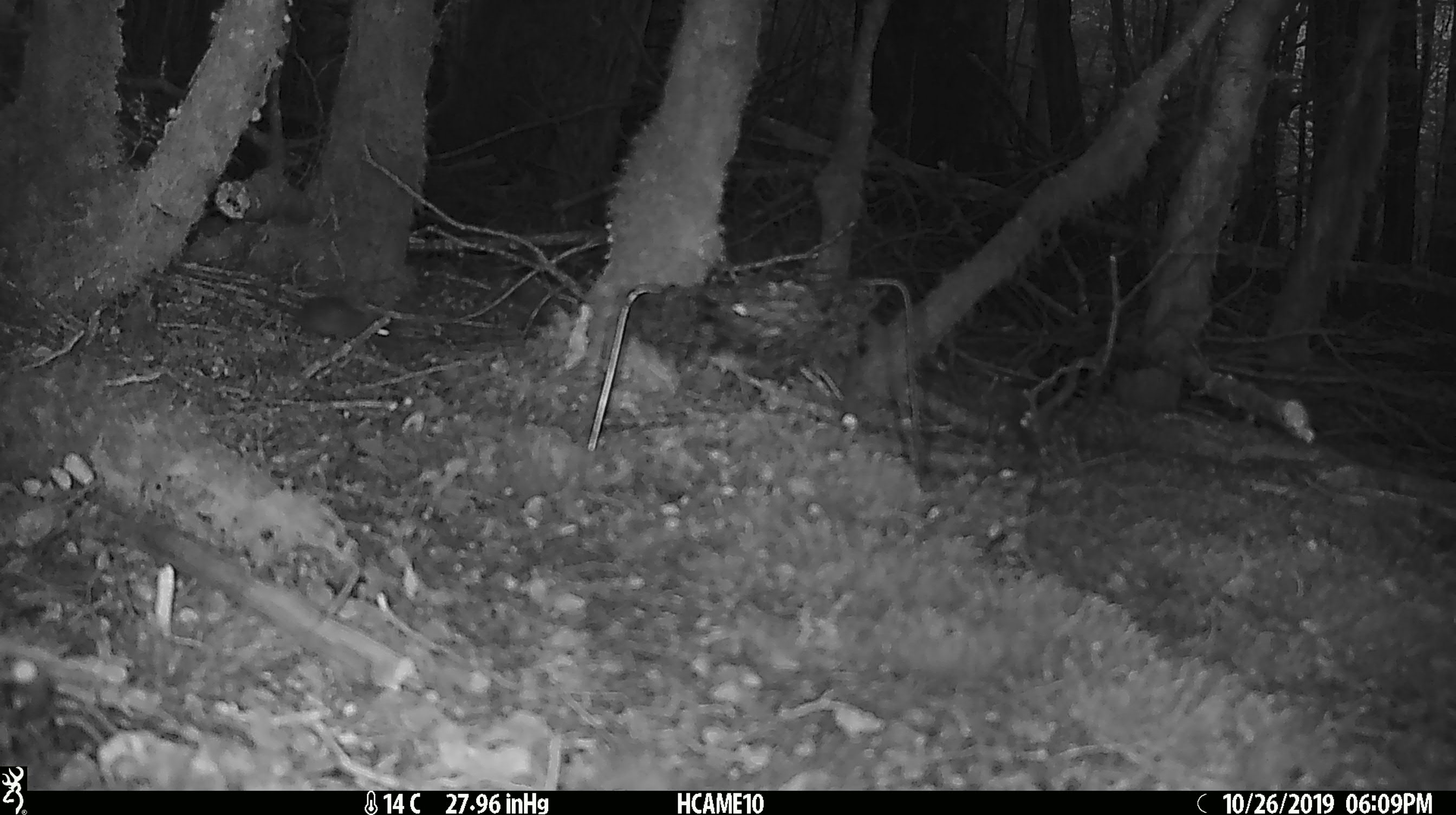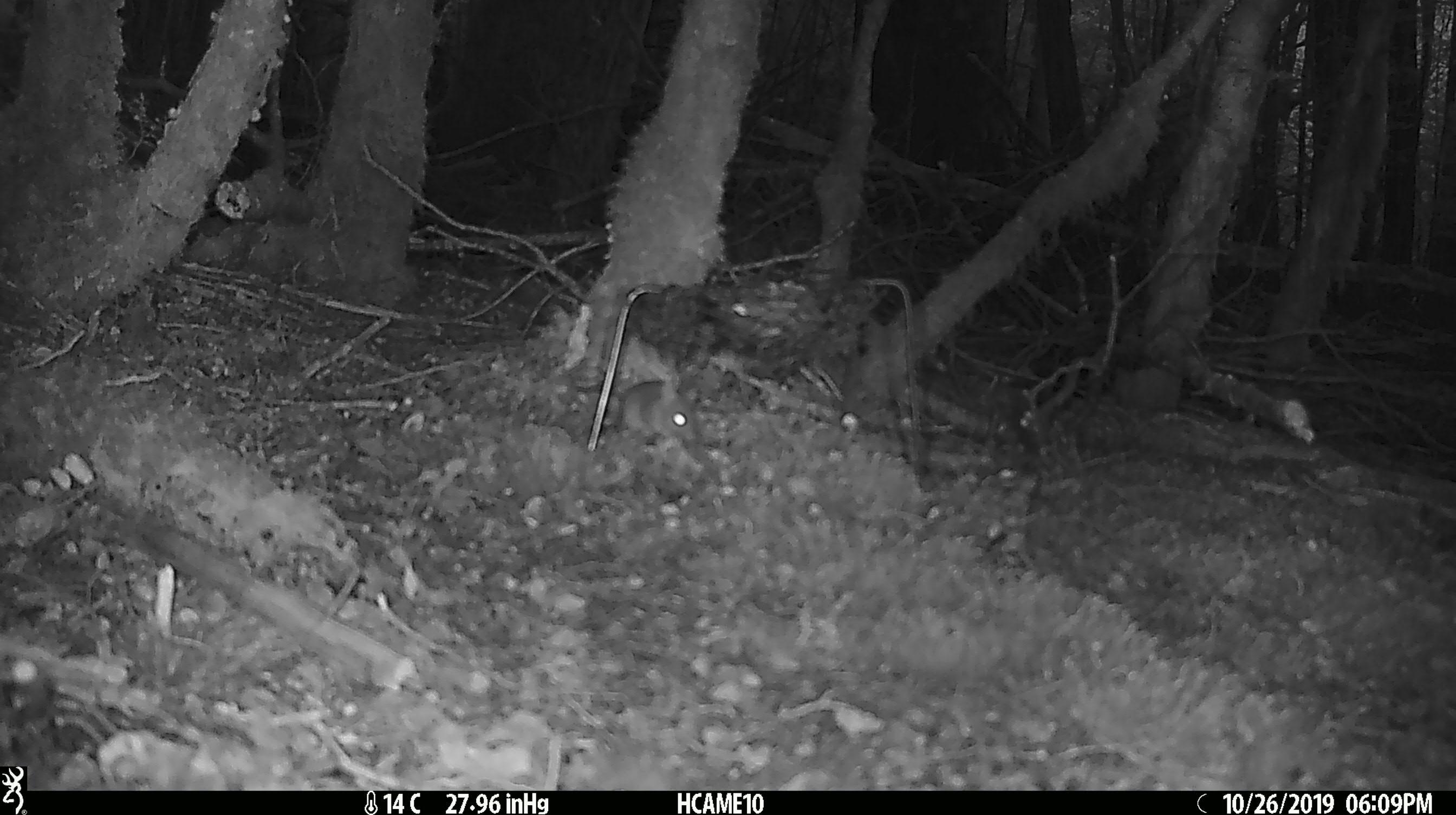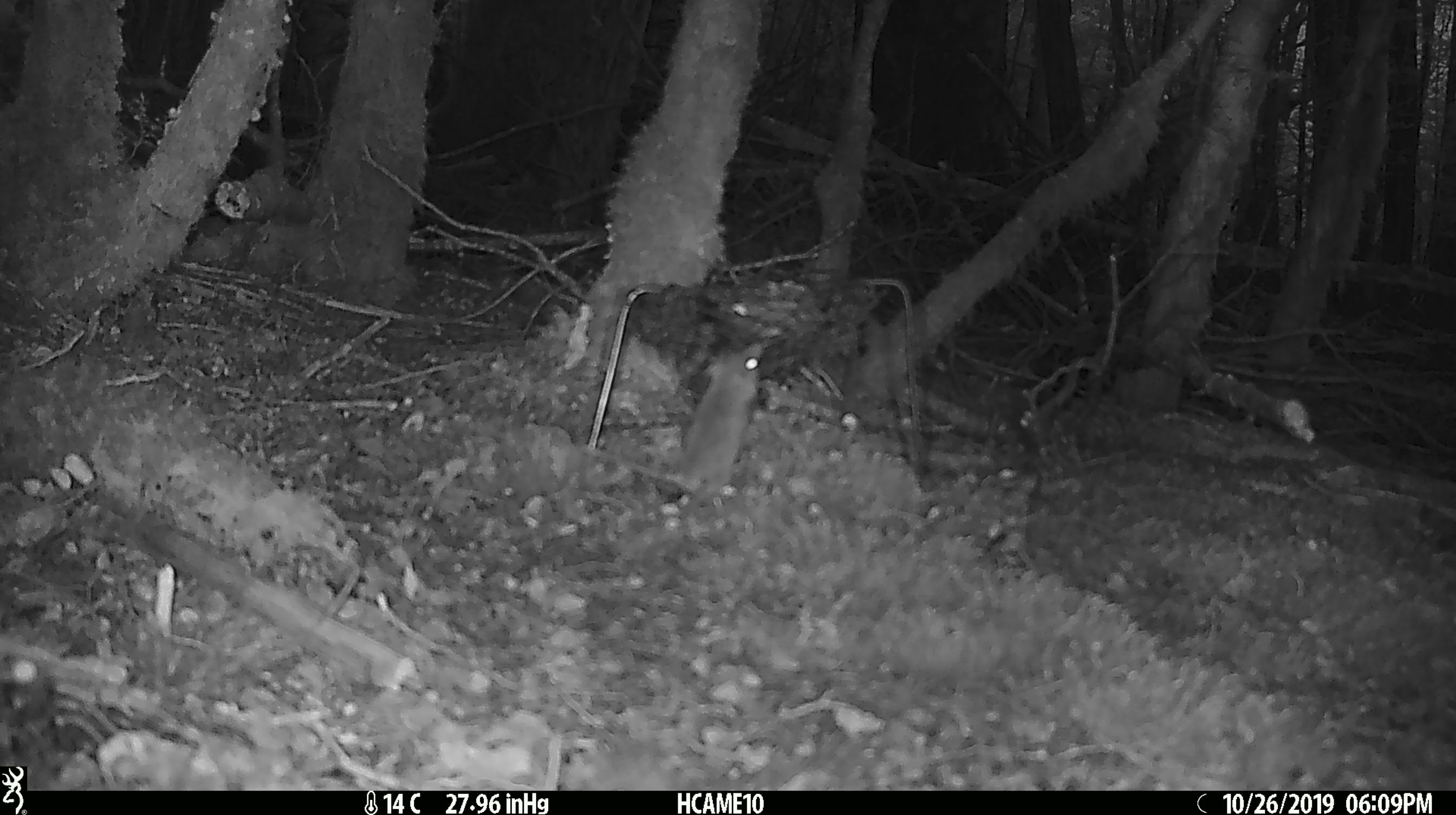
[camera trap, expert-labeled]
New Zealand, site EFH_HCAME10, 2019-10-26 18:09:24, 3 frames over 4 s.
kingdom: Animalia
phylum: Chordata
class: Mammalia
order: Rodentia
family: Muridae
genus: Mus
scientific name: Mus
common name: mouse